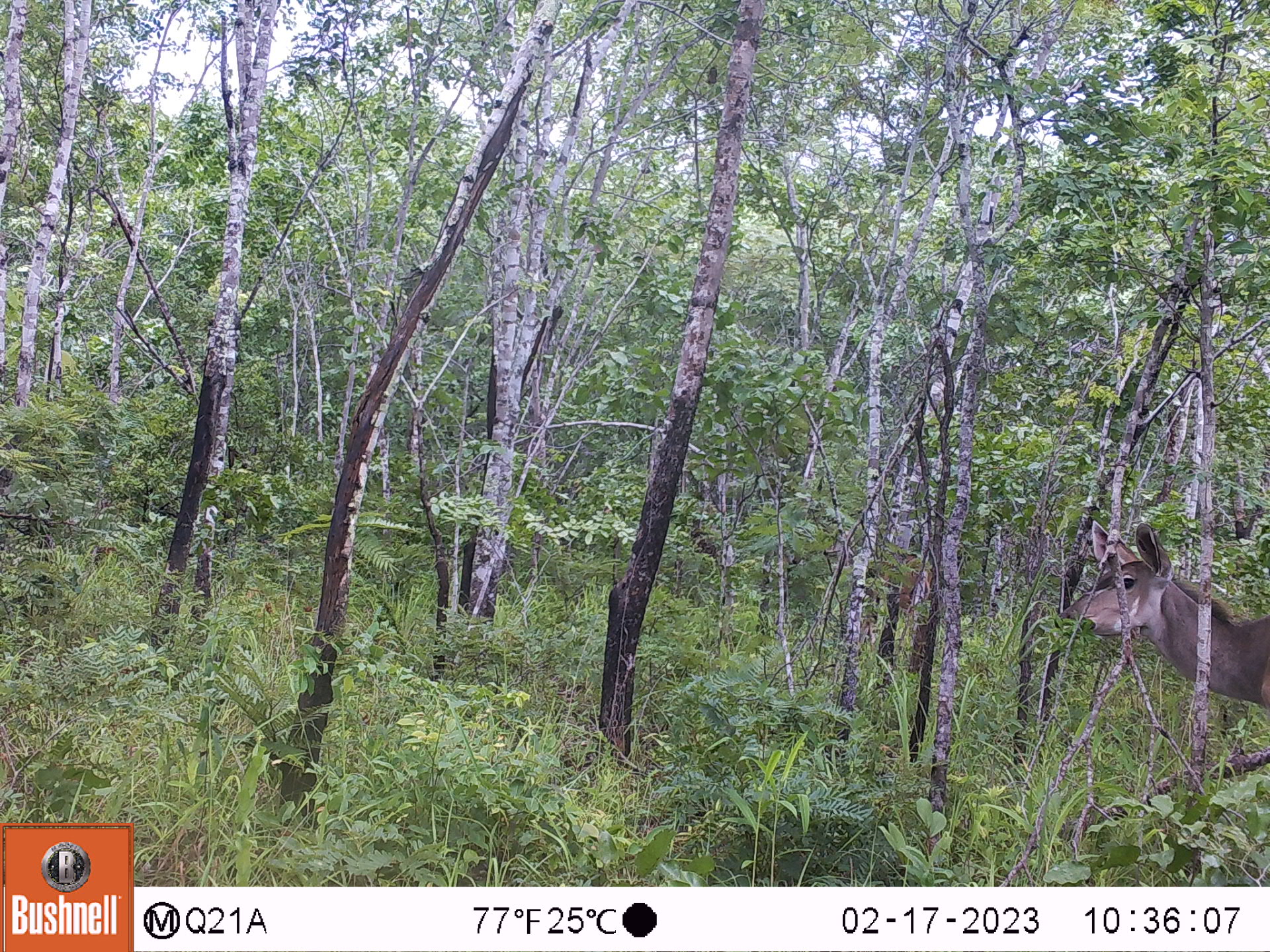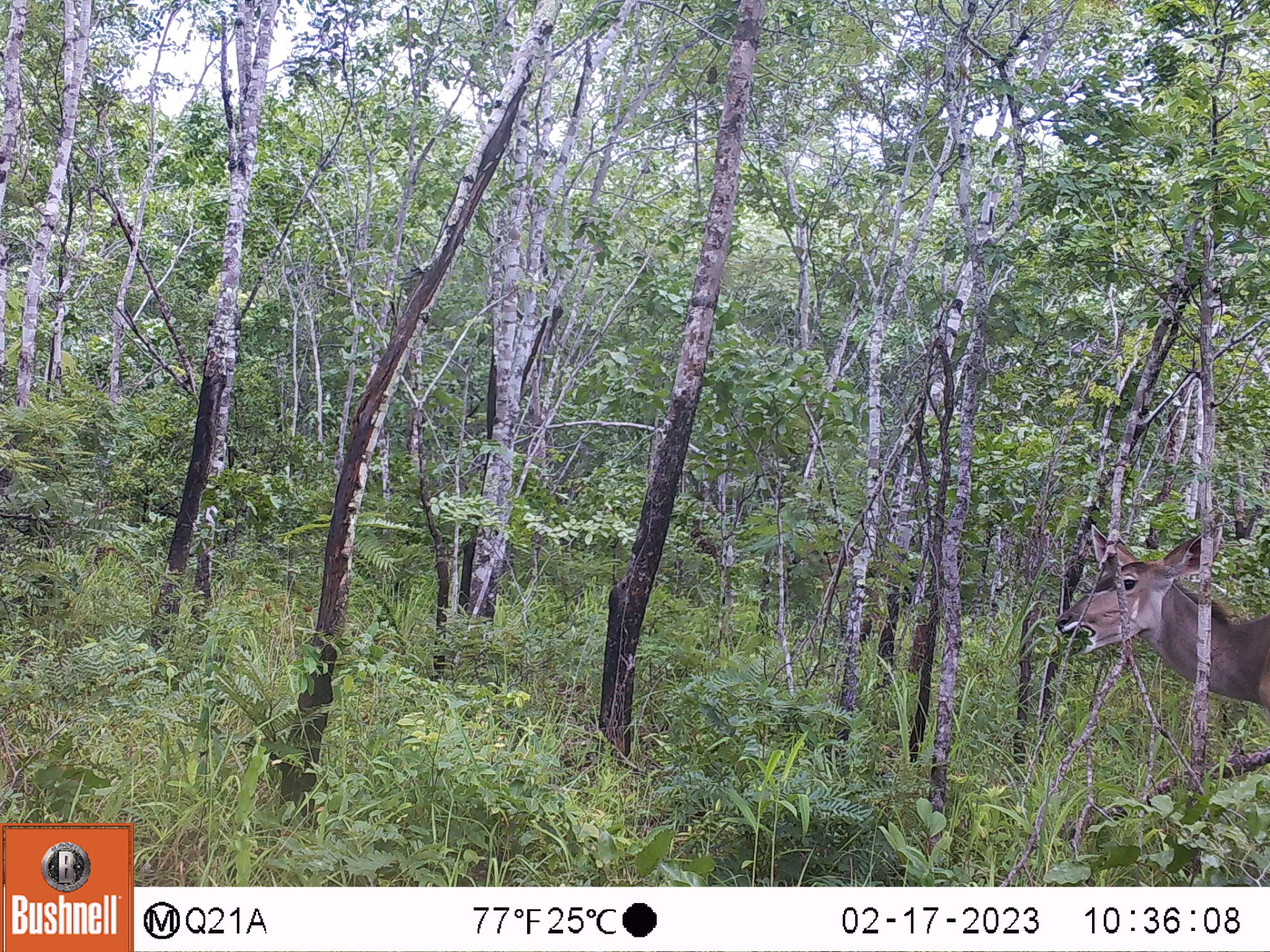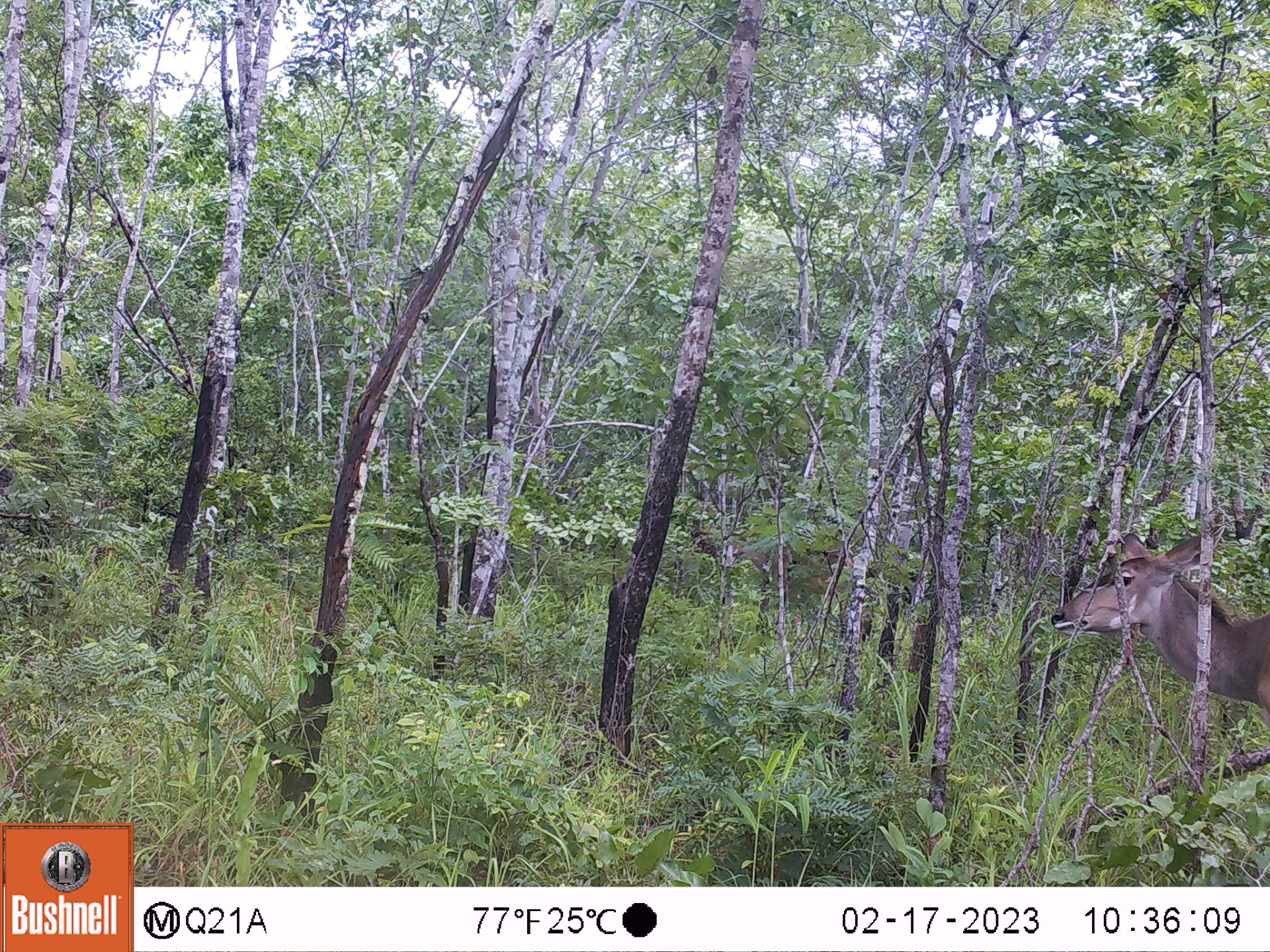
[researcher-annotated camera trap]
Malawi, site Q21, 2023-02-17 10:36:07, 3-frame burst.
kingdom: Animalia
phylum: Chordata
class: Mammalia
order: Artiodactyla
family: Bovidae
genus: Tragelaphus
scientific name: Tragelaphus strepsiceros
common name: greater kudu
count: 1